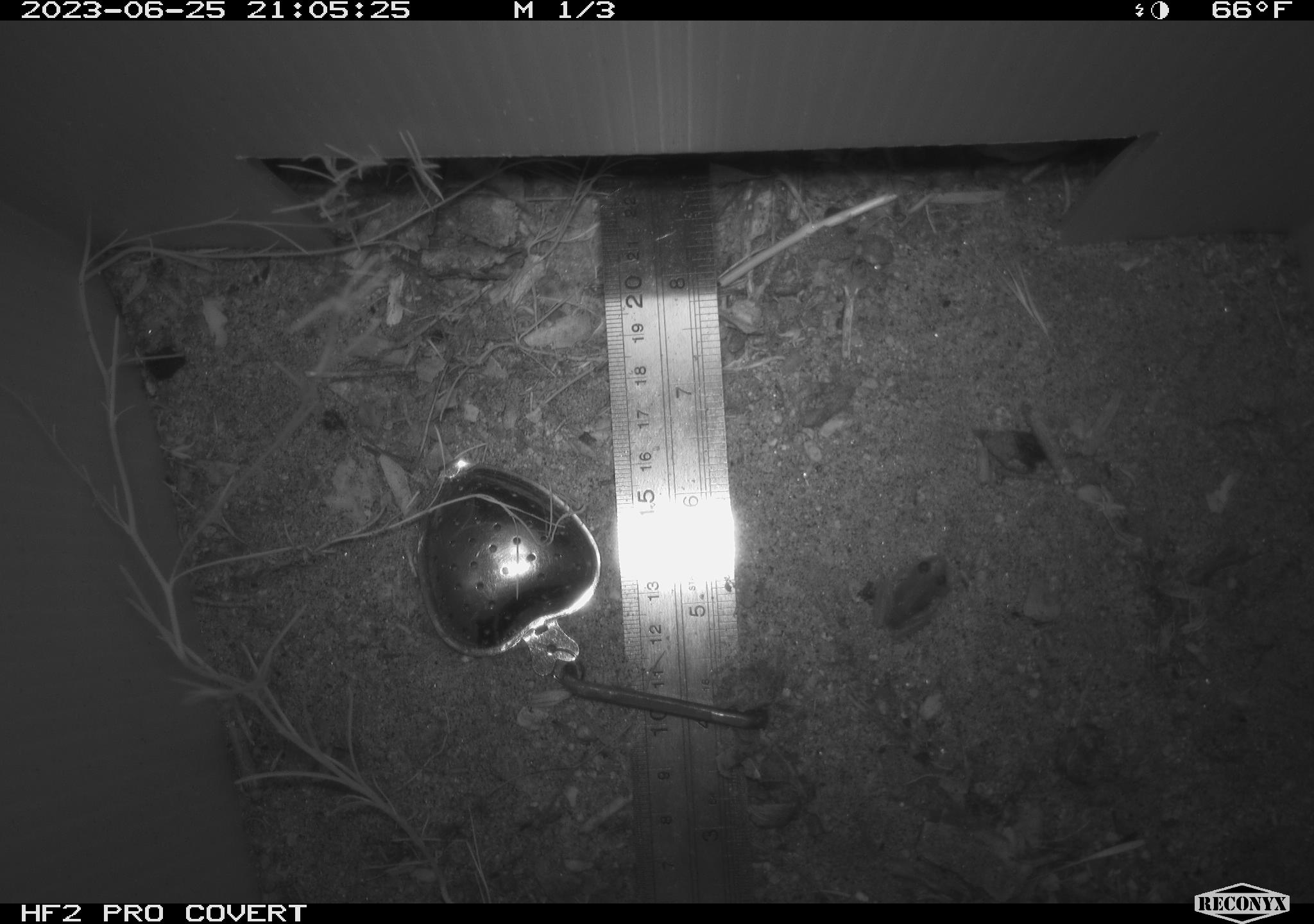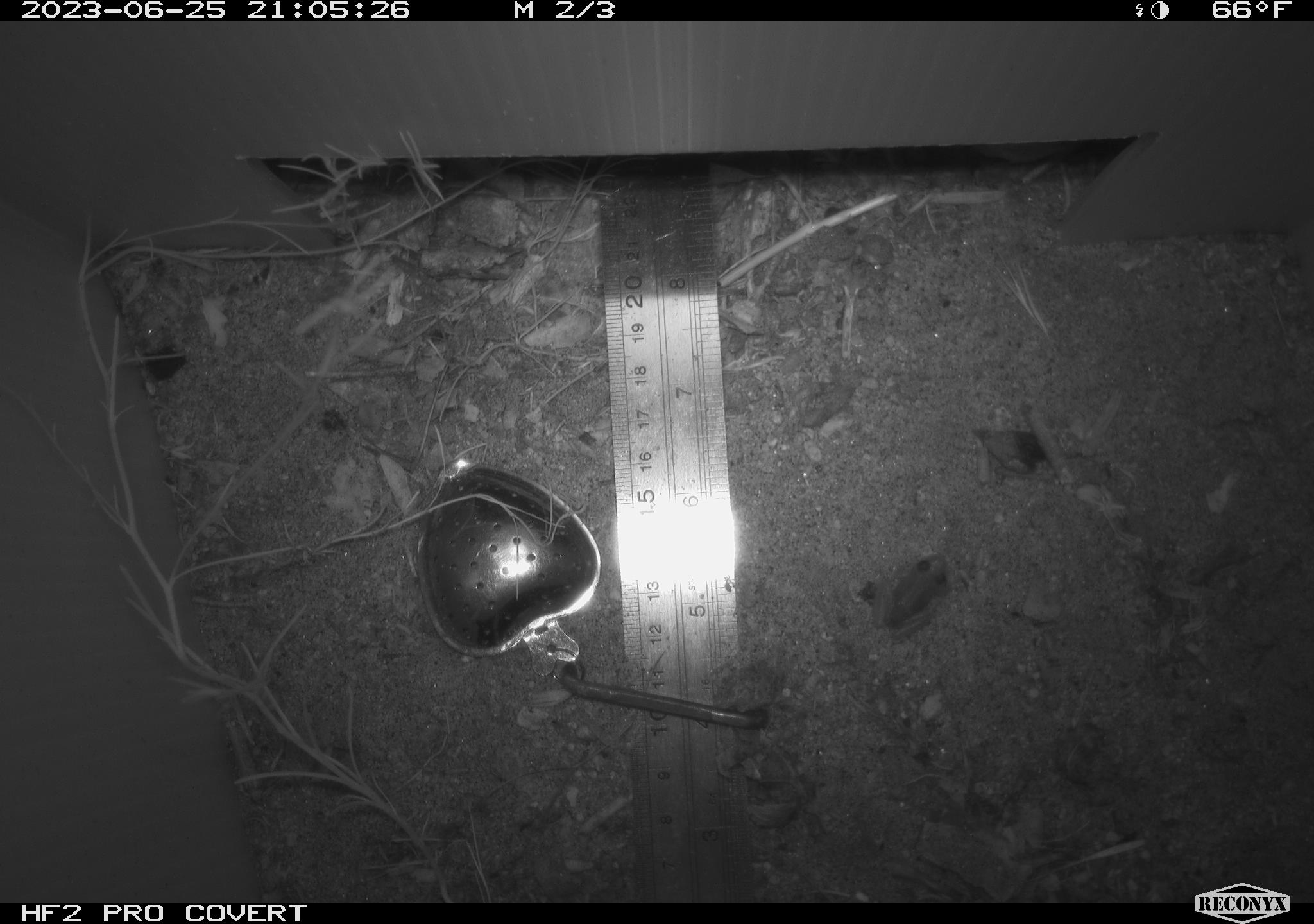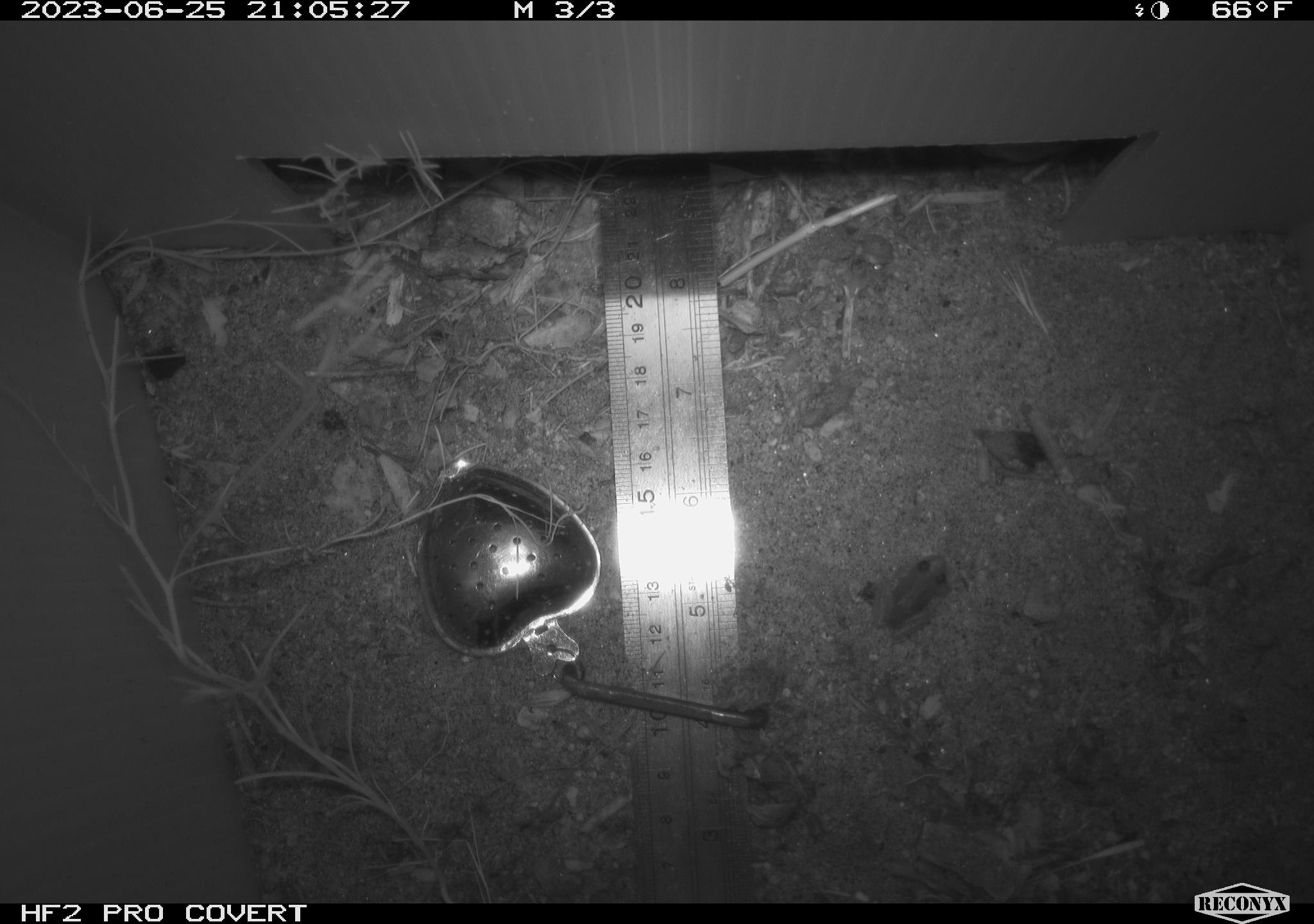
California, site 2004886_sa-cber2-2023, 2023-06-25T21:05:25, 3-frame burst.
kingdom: Animalia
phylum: Chordata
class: Amphibia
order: Anura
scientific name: Anura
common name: frogs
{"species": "frogs (Anura)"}